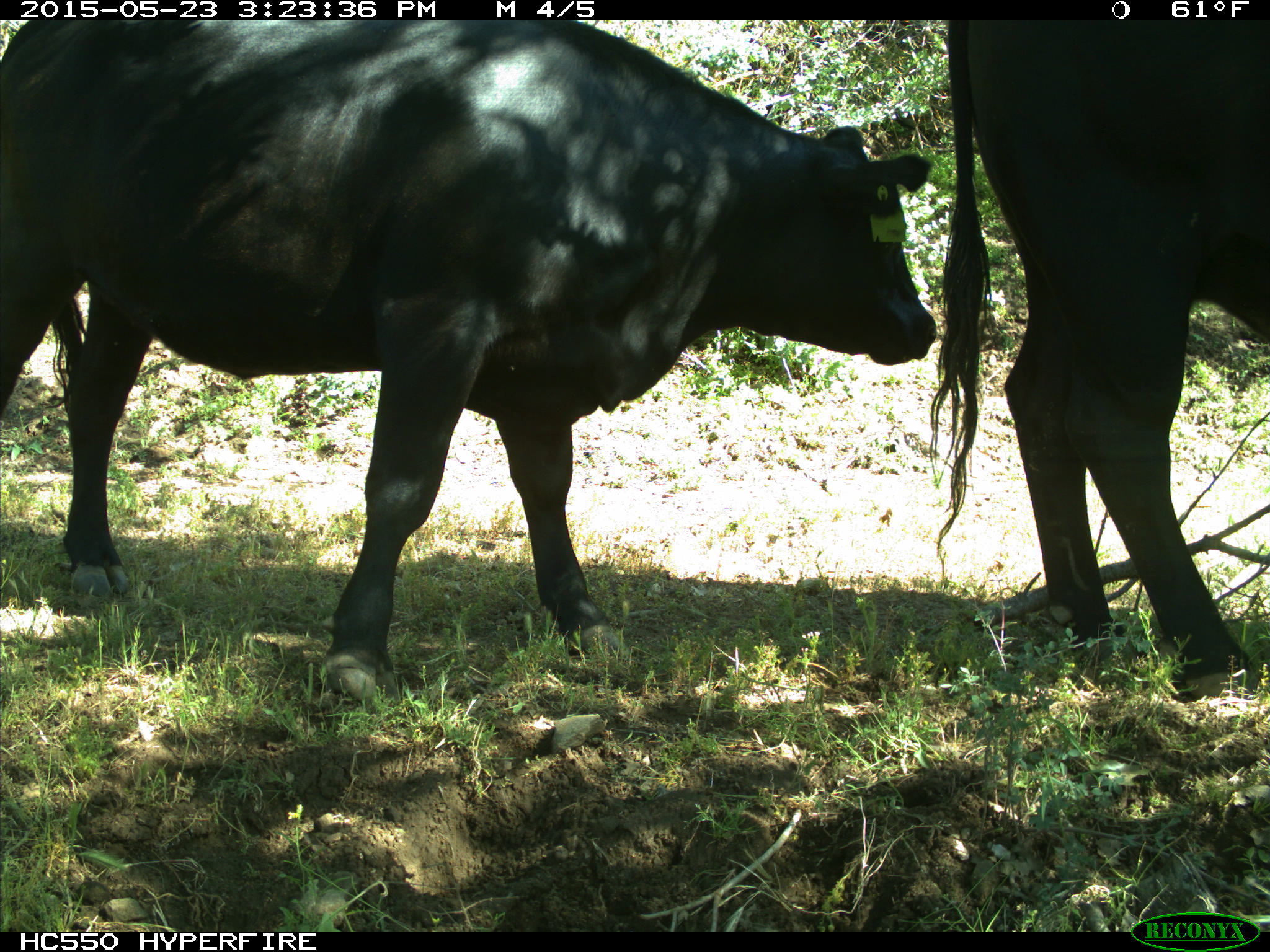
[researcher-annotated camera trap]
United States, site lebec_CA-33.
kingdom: Animalia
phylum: Chordata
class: Mammalia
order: Artiodactyla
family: Bovidae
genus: Bos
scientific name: Bos taurus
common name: domestic cow